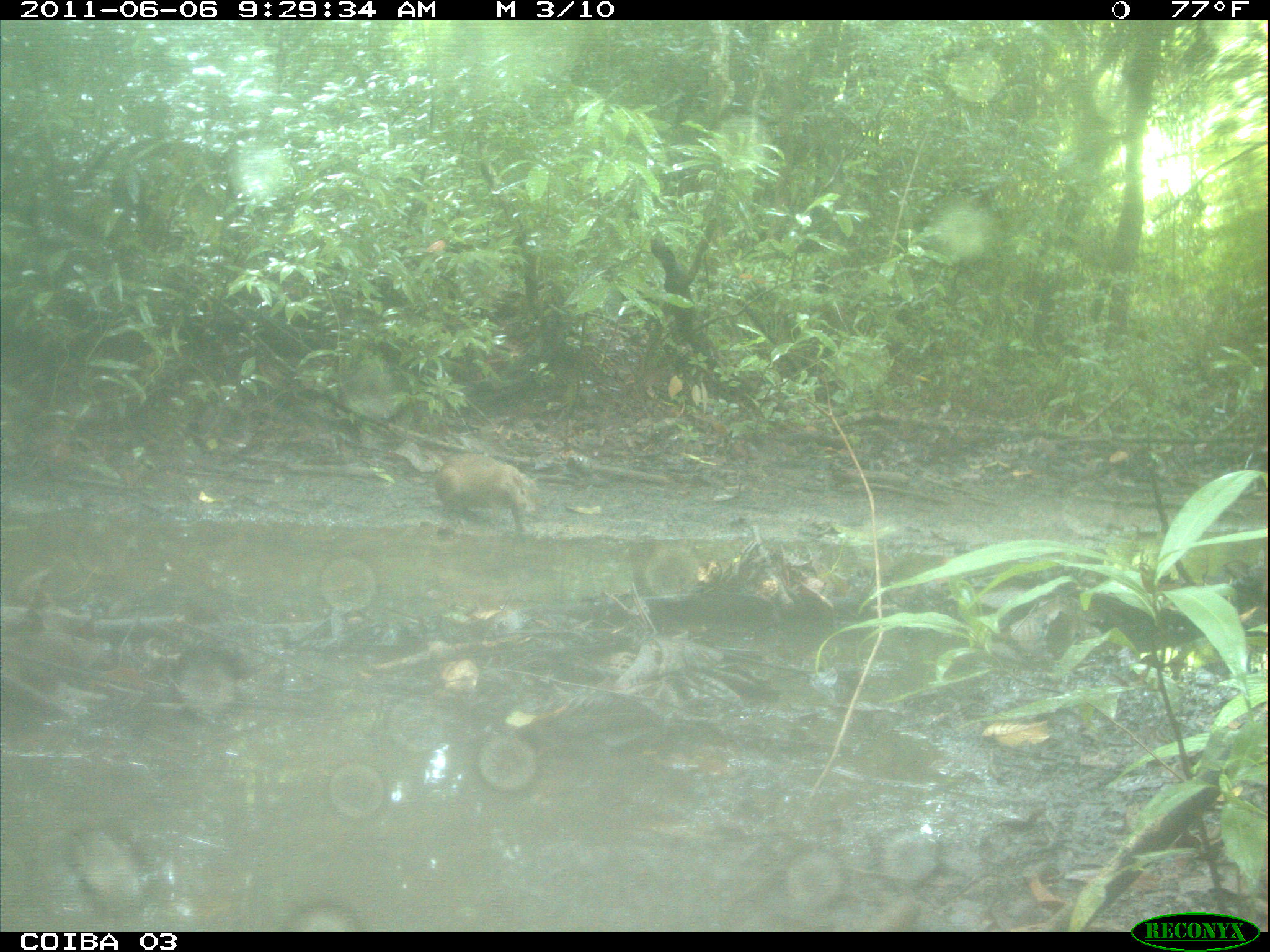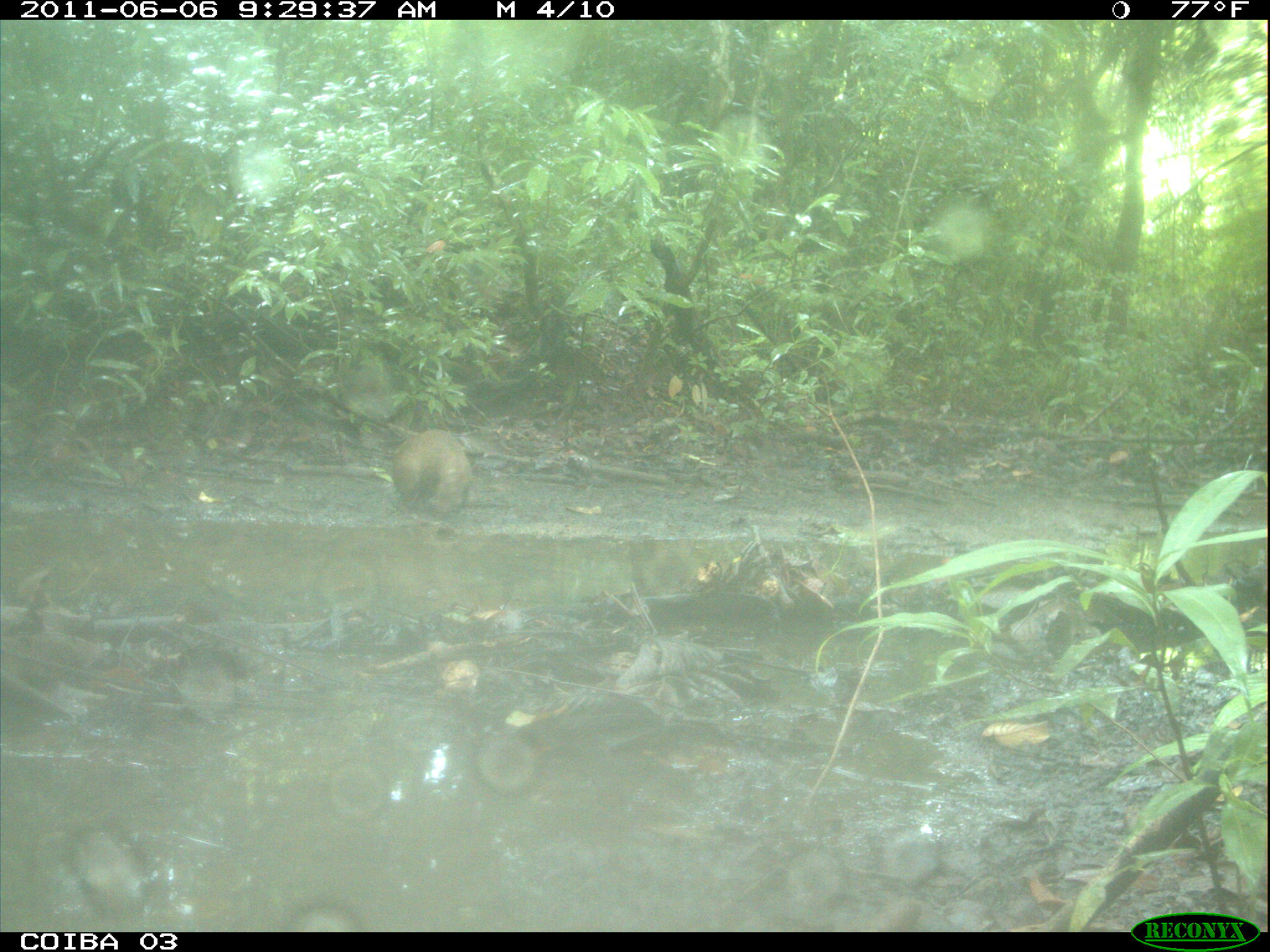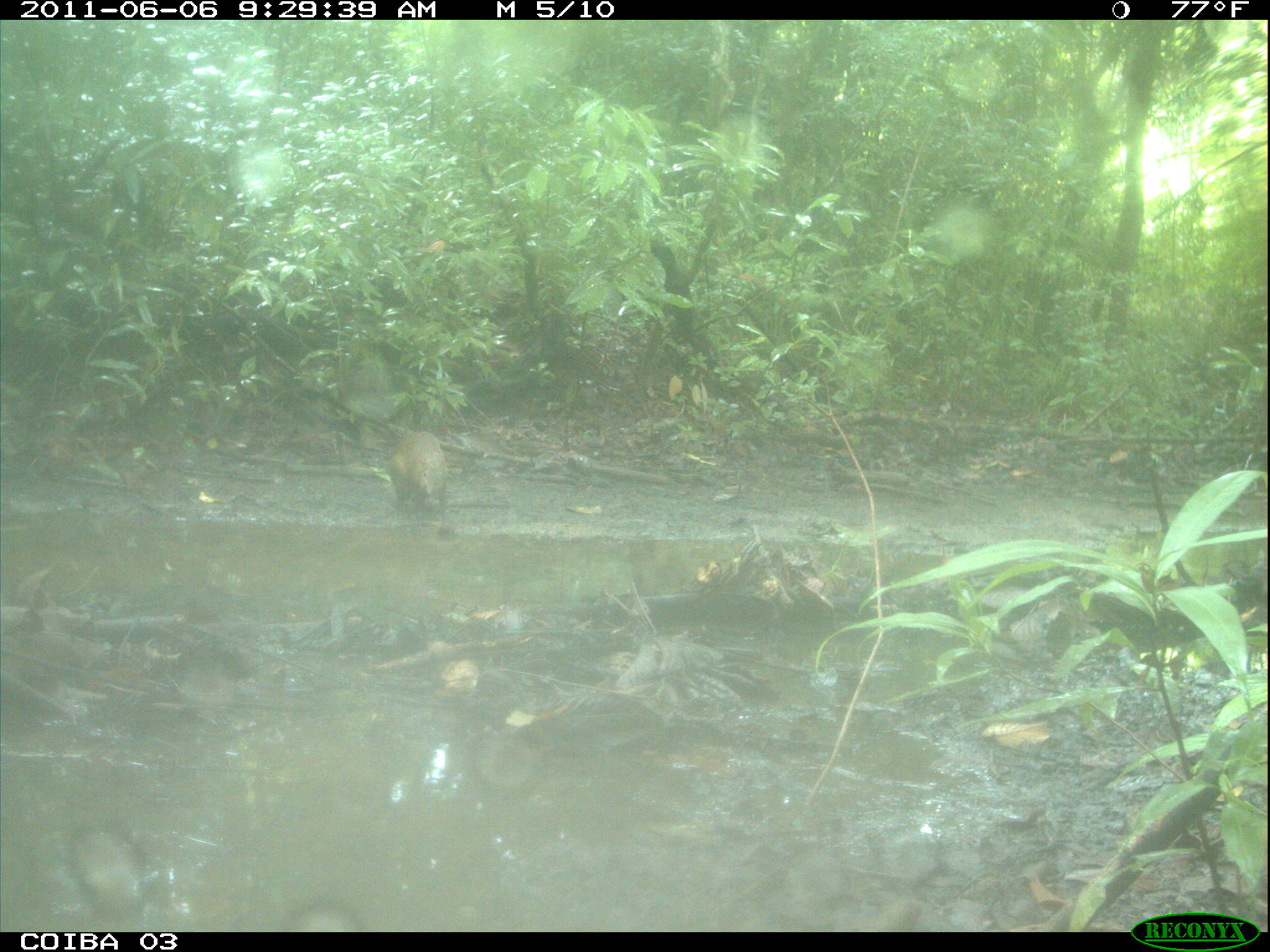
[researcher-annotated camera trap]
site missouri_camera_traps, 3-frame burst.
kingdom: Animalia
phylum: Chordata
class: Mammalia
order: Rodentia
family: Dasyproctidae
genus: Dasyprocta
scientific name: Dasyprocta coibae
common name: coiban agouti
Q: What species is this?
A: Coiban agouti (Dasyprocta coibae).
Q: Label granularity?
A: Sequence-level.